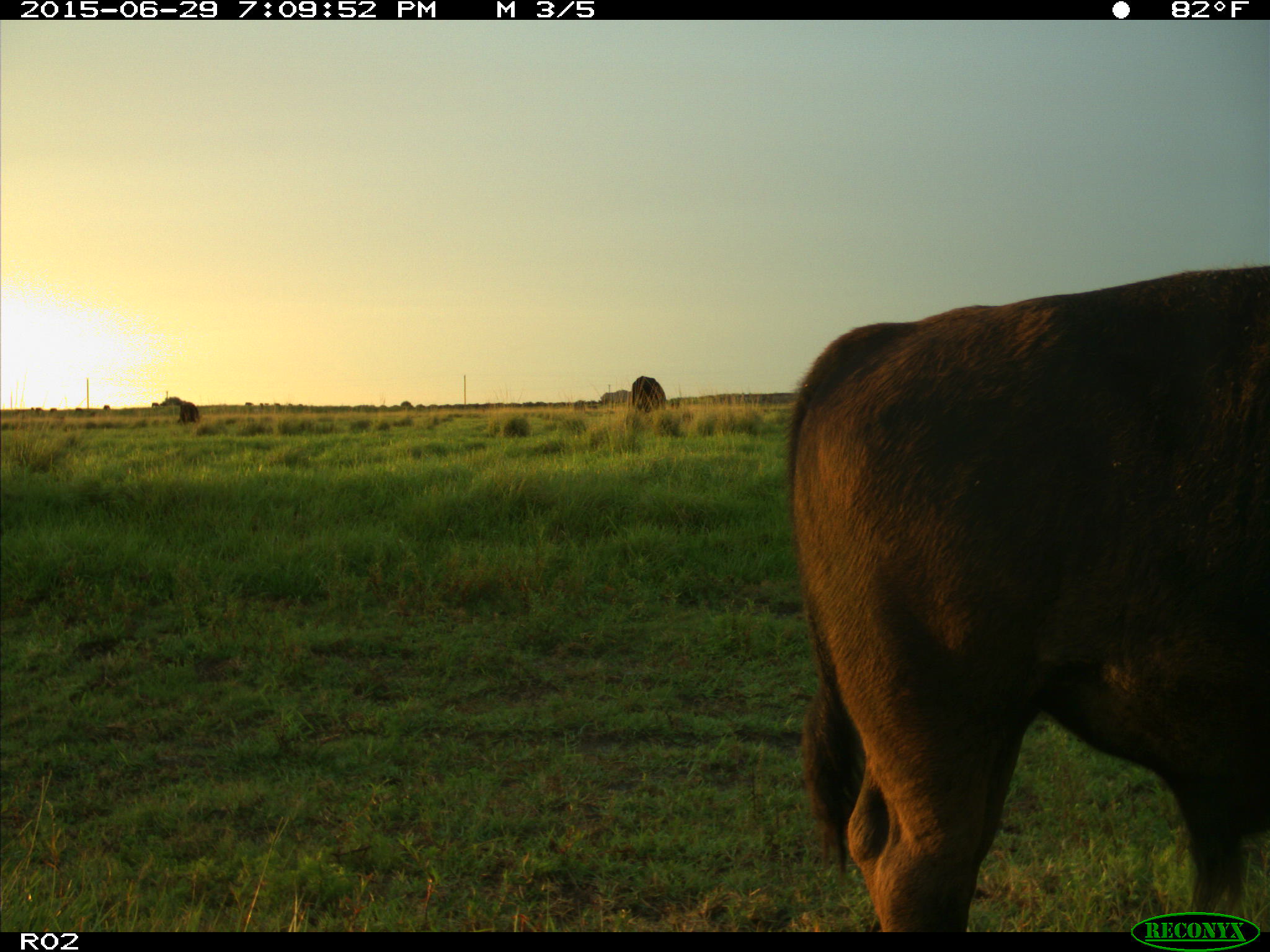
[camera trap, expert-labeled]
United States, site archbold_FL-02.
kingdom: Animalia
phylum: Chordata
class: Mammalia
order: Artiodactyla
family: Bovidae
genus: Bos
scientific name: Bos taurus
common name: domestic cow